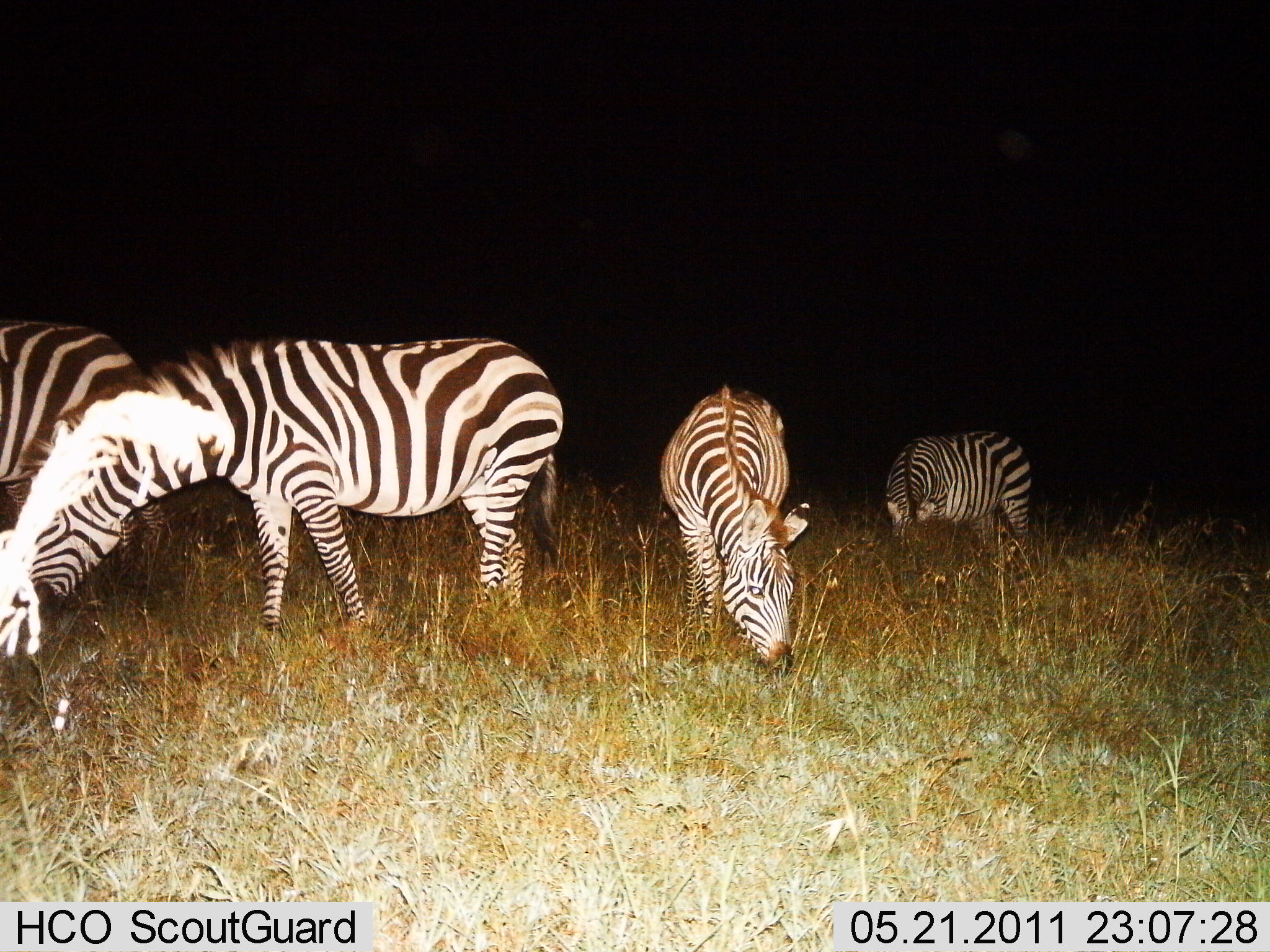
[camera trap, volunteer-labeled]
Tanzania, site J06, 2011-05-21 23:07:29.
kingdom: Animalia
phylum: Chordata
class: Mammalia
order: Perissodactyla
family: Equidae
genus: Equus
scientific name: Equus quagga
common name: plains zebra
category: zebra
Zebra (plains zebra) (Equus quagga), count 4. Behavior (volunteer vote fractions): standing 36%, resting 0%, moving 0%, interacting 0%. Young present (vote fraction): 0%. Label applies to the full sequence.